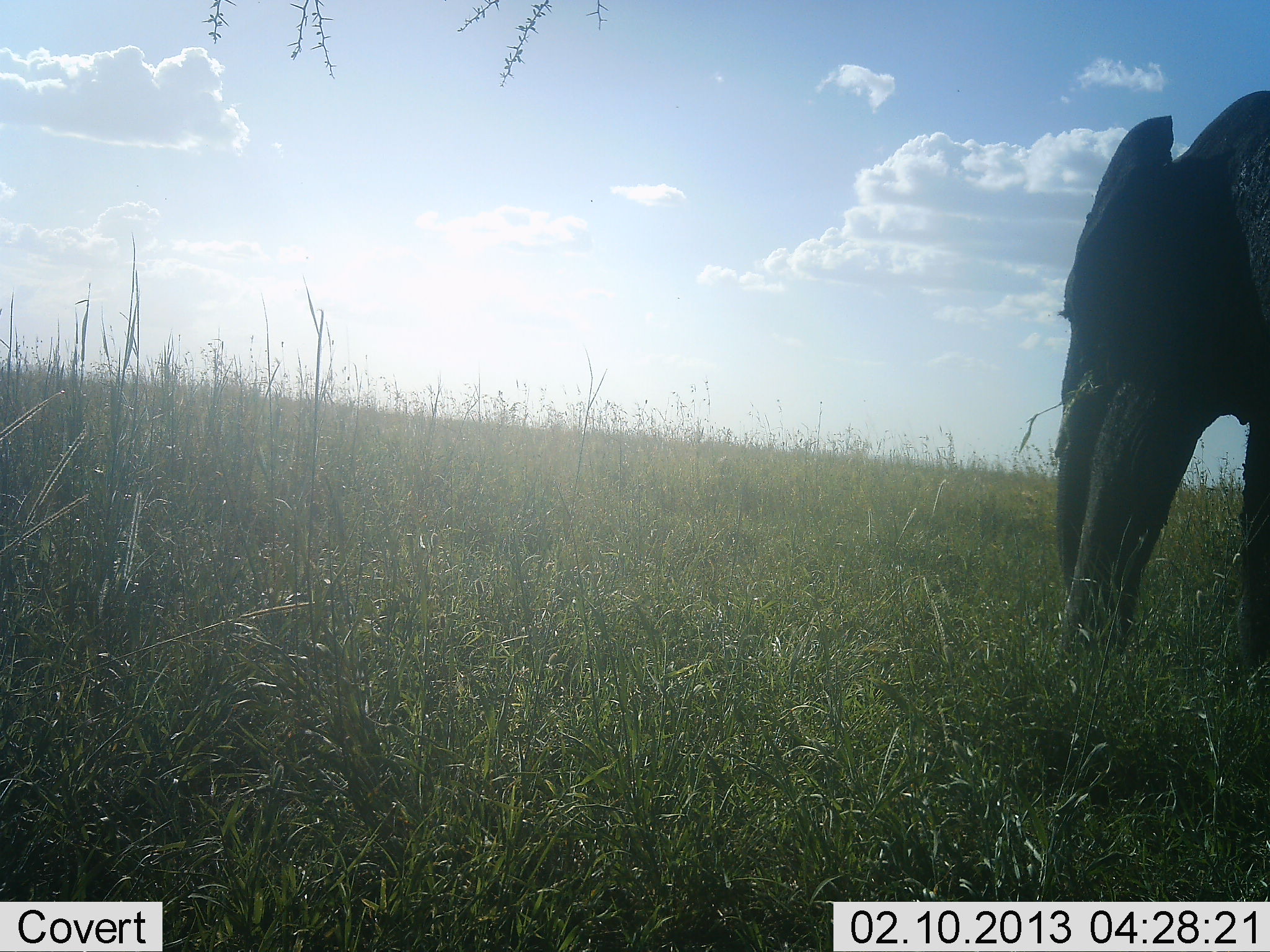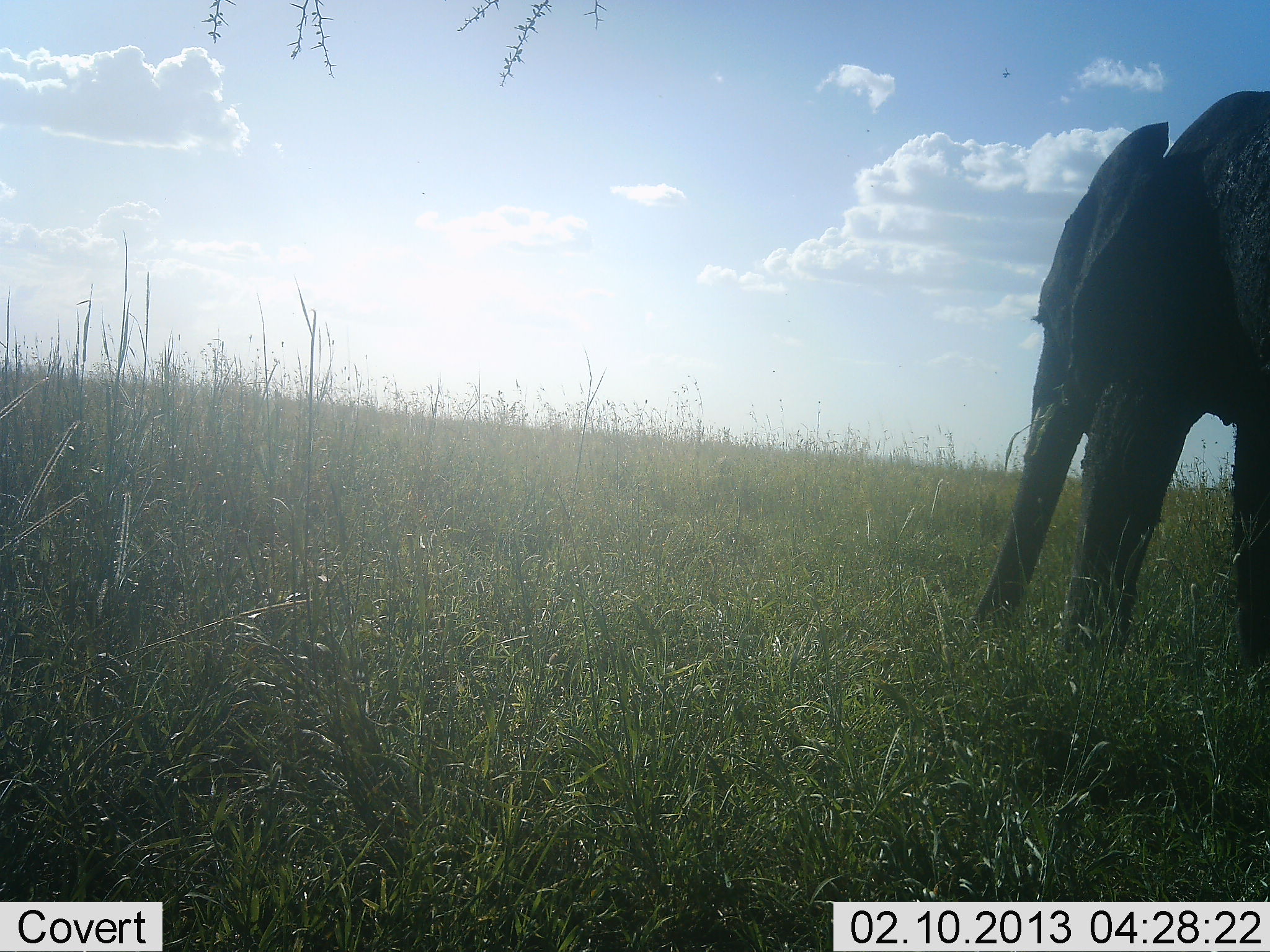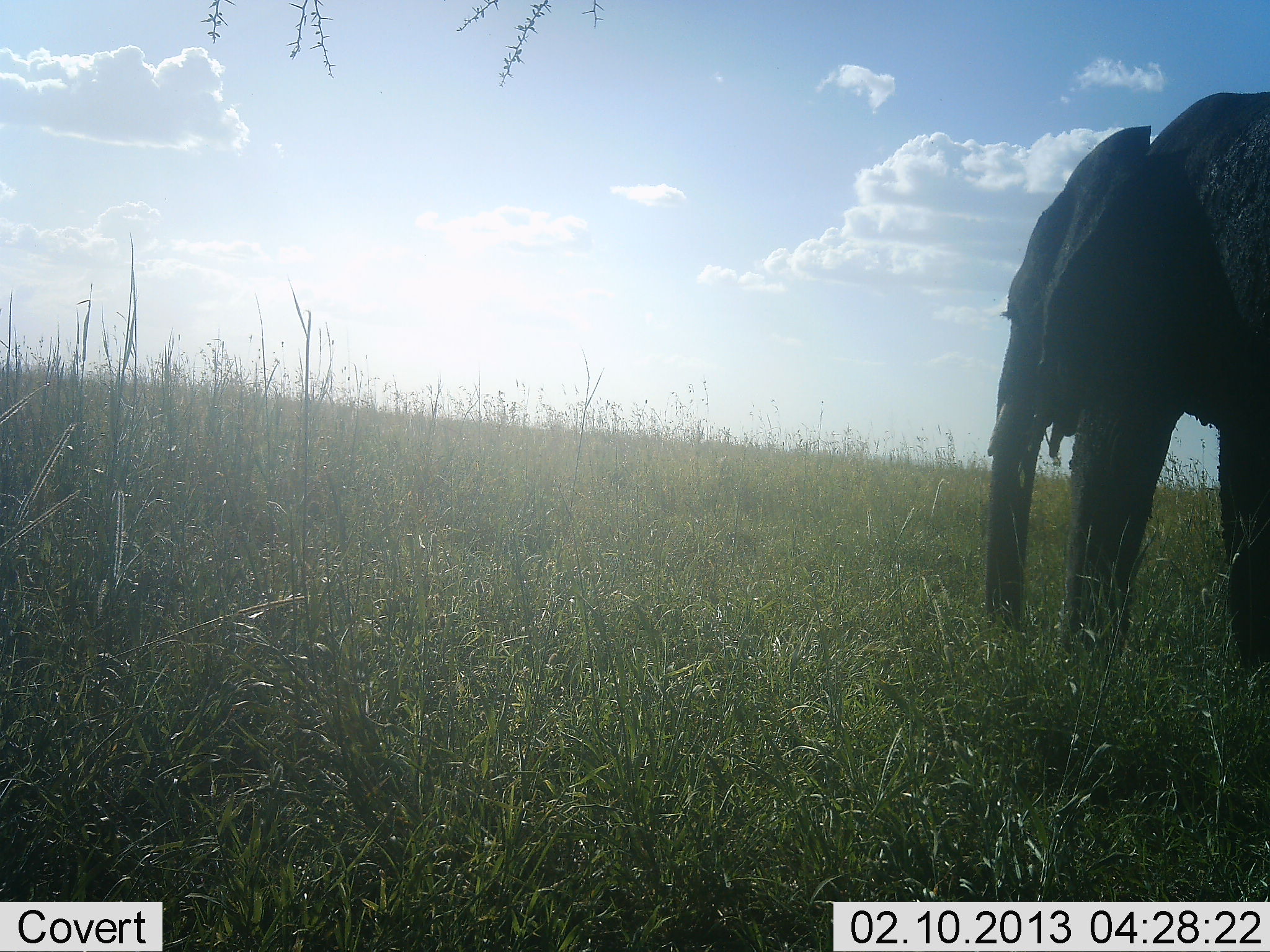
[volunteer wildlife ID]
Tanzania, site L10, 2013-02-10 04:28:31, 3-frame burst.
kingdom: Animalia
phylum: Chordata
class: Mammalia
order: Proboscidea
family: Elephantidae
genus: Loxodonta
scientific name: Loxodonta africana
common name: african bush elephant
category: elephant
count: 1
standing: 32%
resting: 0%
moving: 35%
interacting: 0%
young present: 3%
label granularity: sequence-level